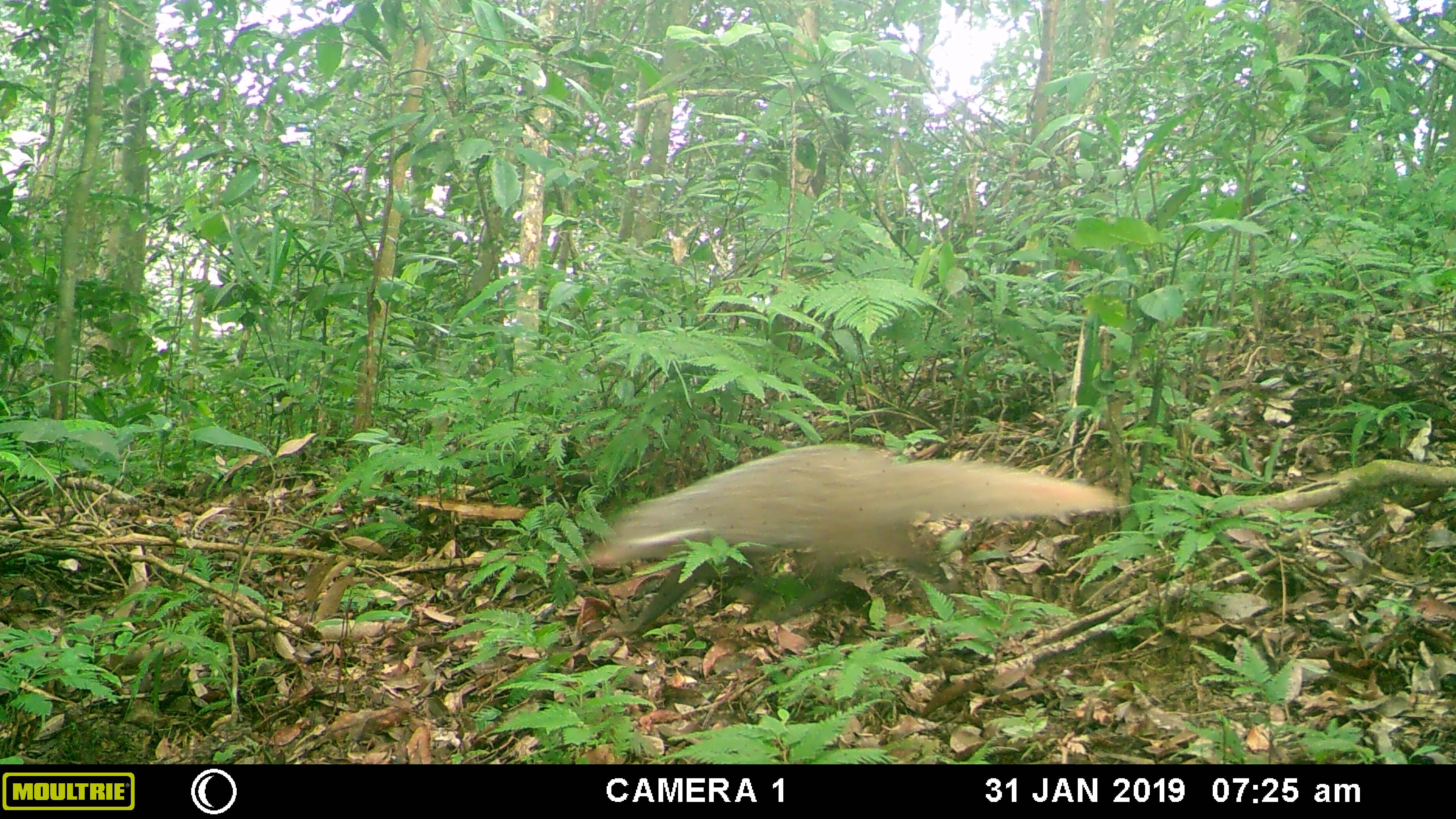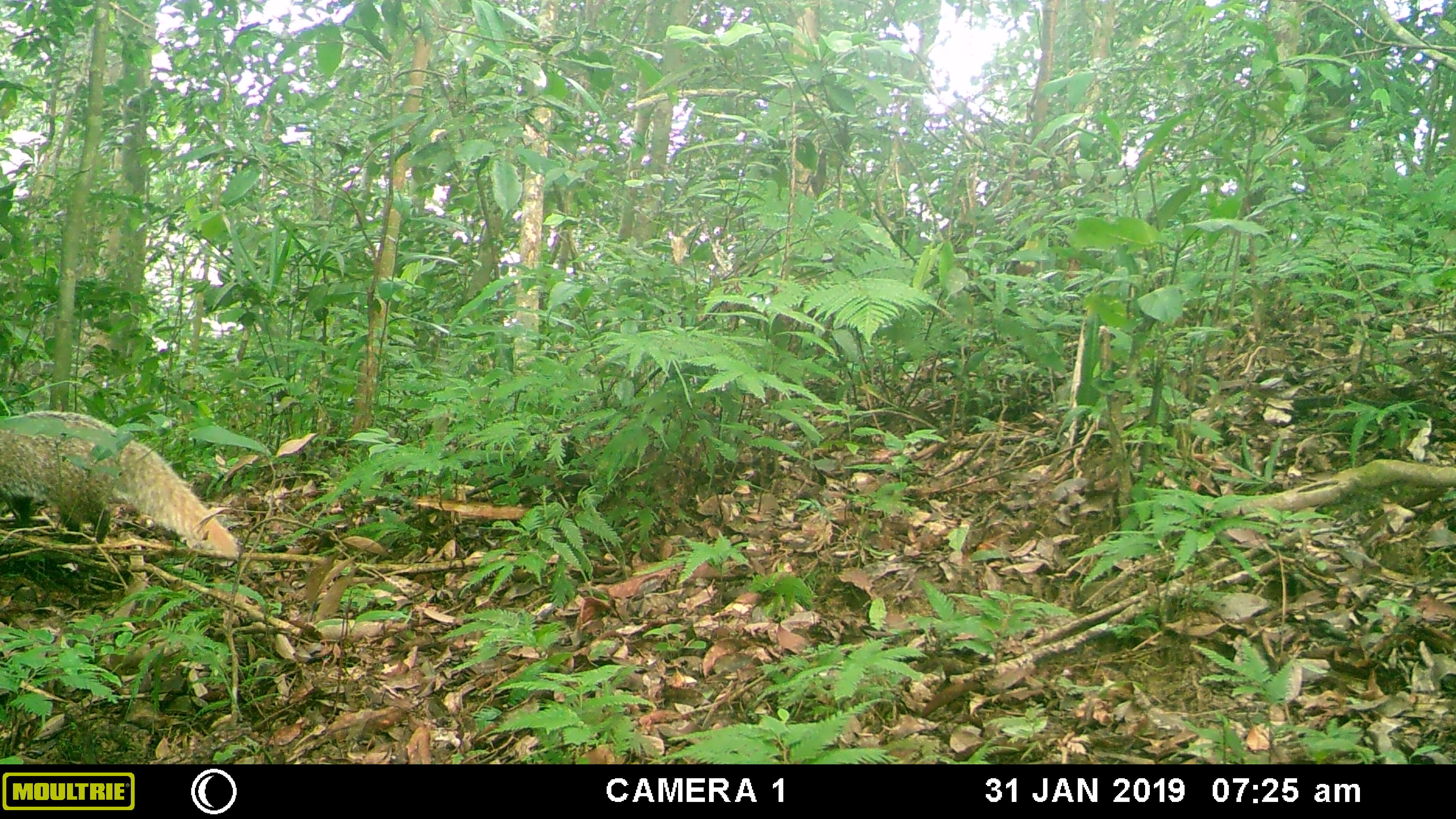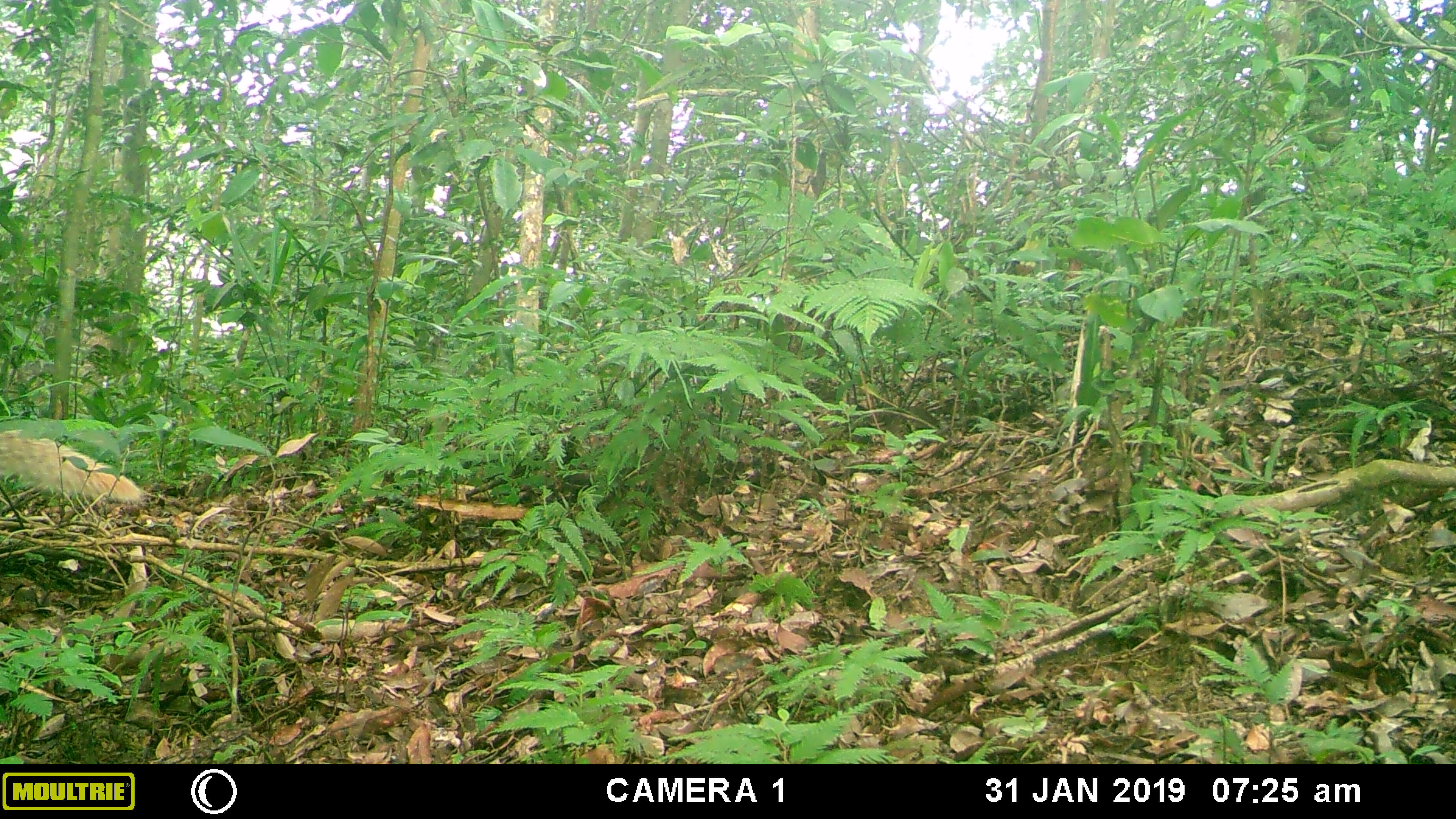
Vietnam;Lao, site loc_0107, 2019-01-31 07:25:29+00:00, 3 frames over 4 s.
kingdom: Animalia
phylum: Chordata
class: Mammalia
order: Carnivora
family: Herpestidae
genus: Urva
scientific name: Urva urva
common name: crab-eating mongoose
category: crab eating mongoose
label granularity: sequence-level